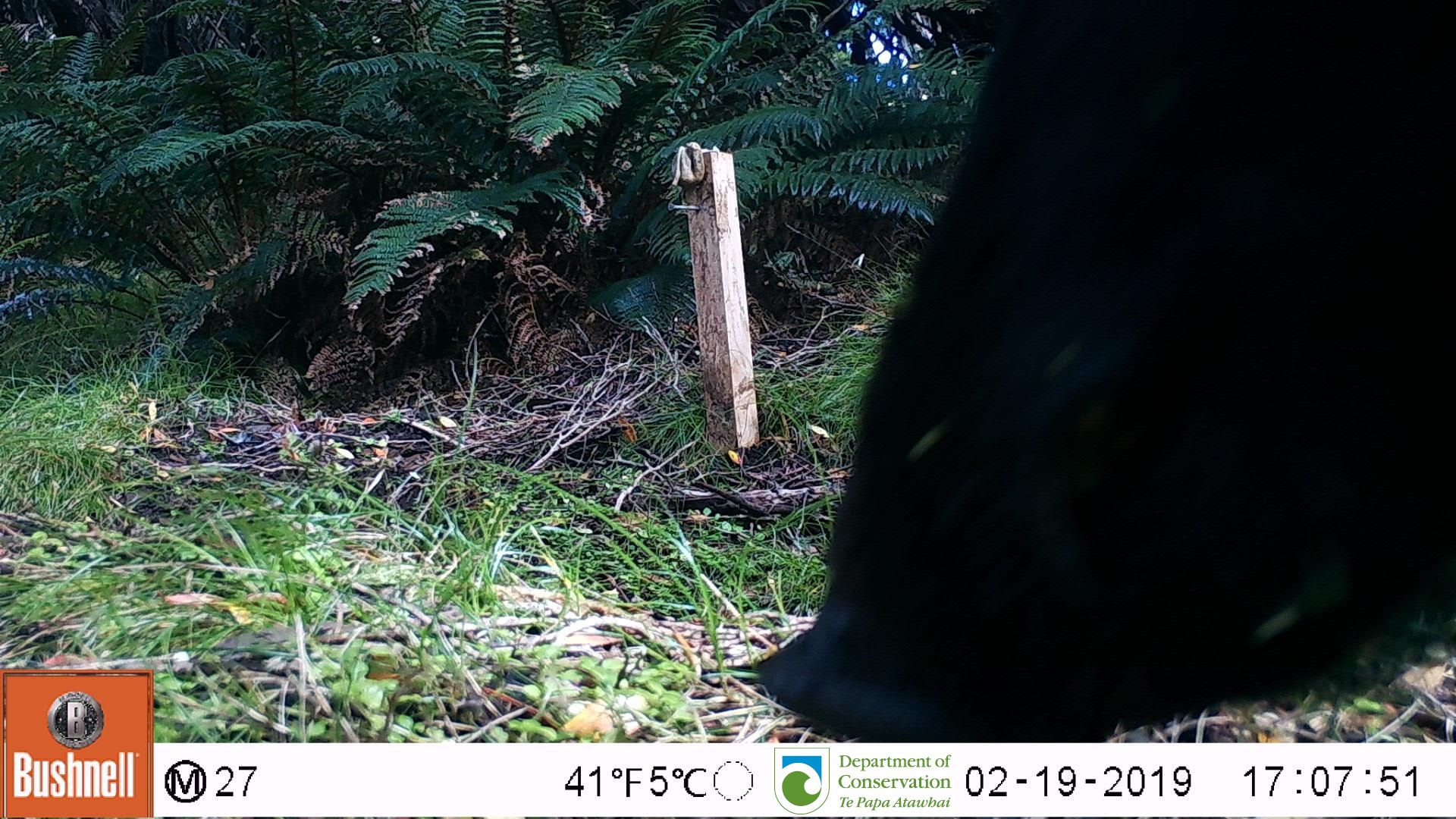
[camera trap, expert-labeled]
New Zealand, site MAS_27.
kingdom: Animalia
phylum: Chordata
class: Mammalia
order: Artiodactyla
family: Suidae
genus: Sus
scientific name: Sus scrofa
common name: pig